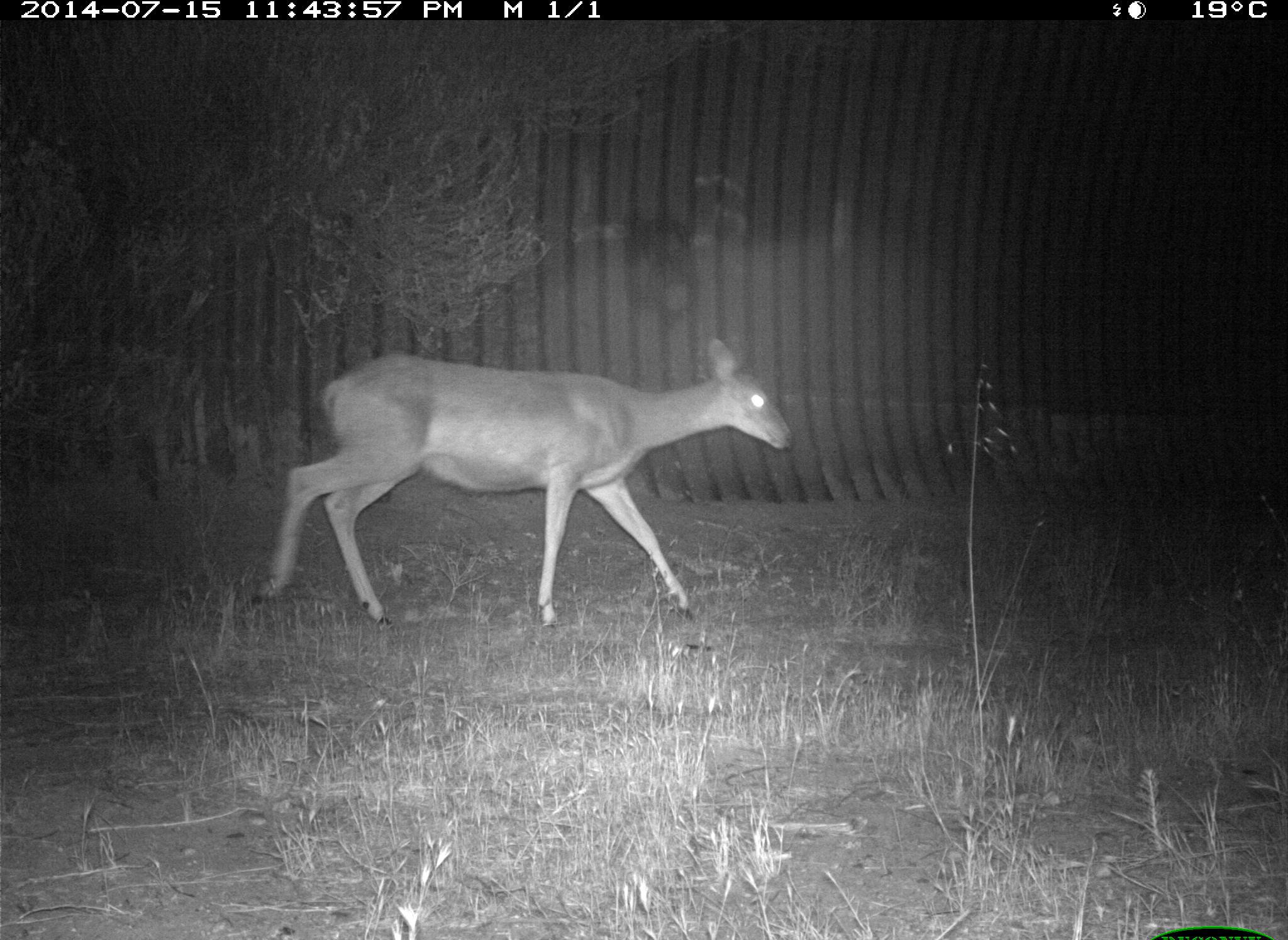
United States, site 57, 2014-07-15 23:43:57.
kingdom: Animalia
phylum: Chordata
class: Mammalia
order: Artiodactyla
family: Cervidae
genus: Odocoileus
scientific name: Odocoileus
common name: deer